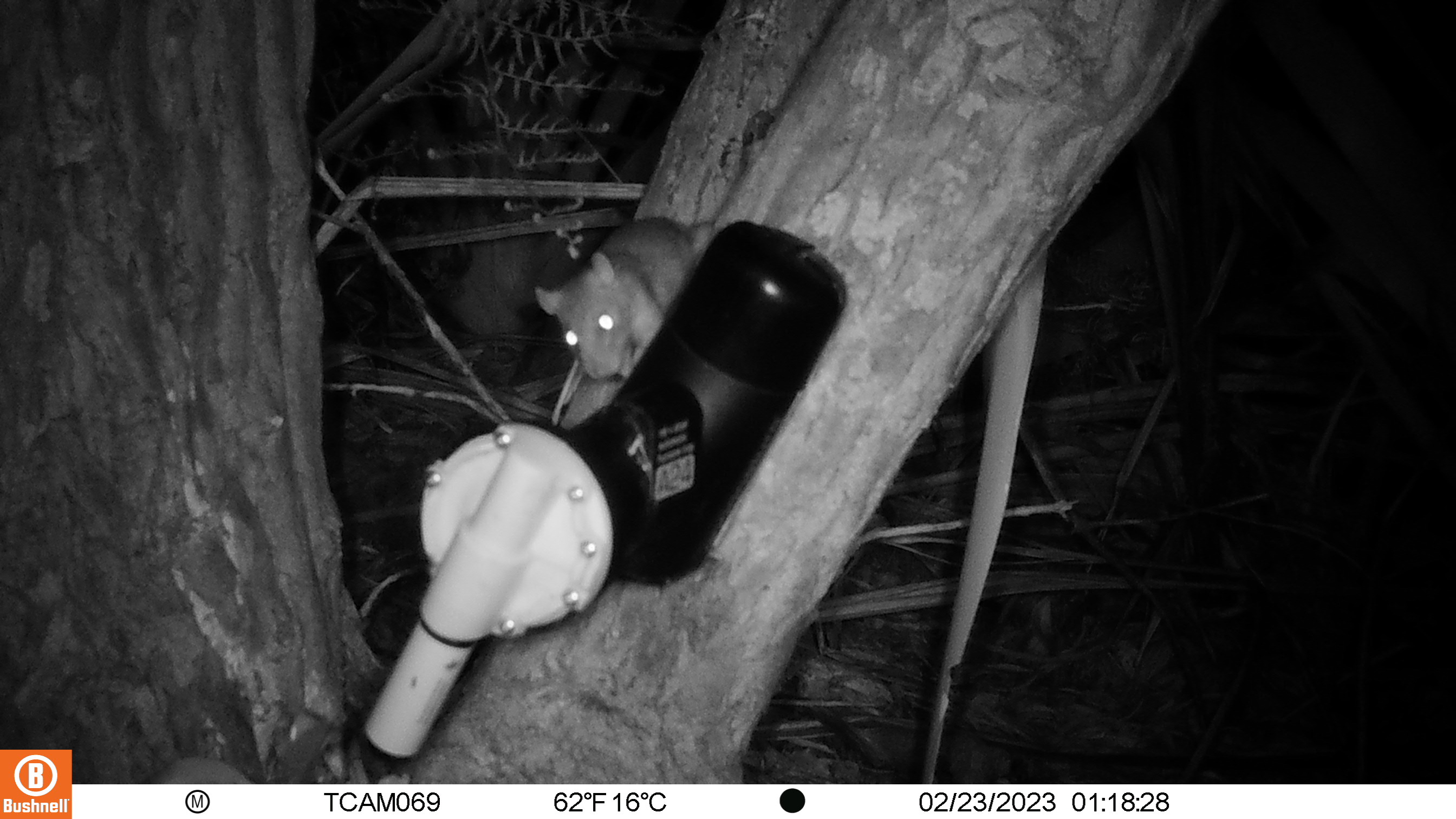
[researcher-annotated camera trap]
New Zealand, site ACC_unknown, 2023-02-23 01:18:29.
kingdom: Animalia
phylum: Chordata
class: Mammalia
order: Rodentia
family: Muridae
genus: Rattus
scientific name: Rattus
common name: rat